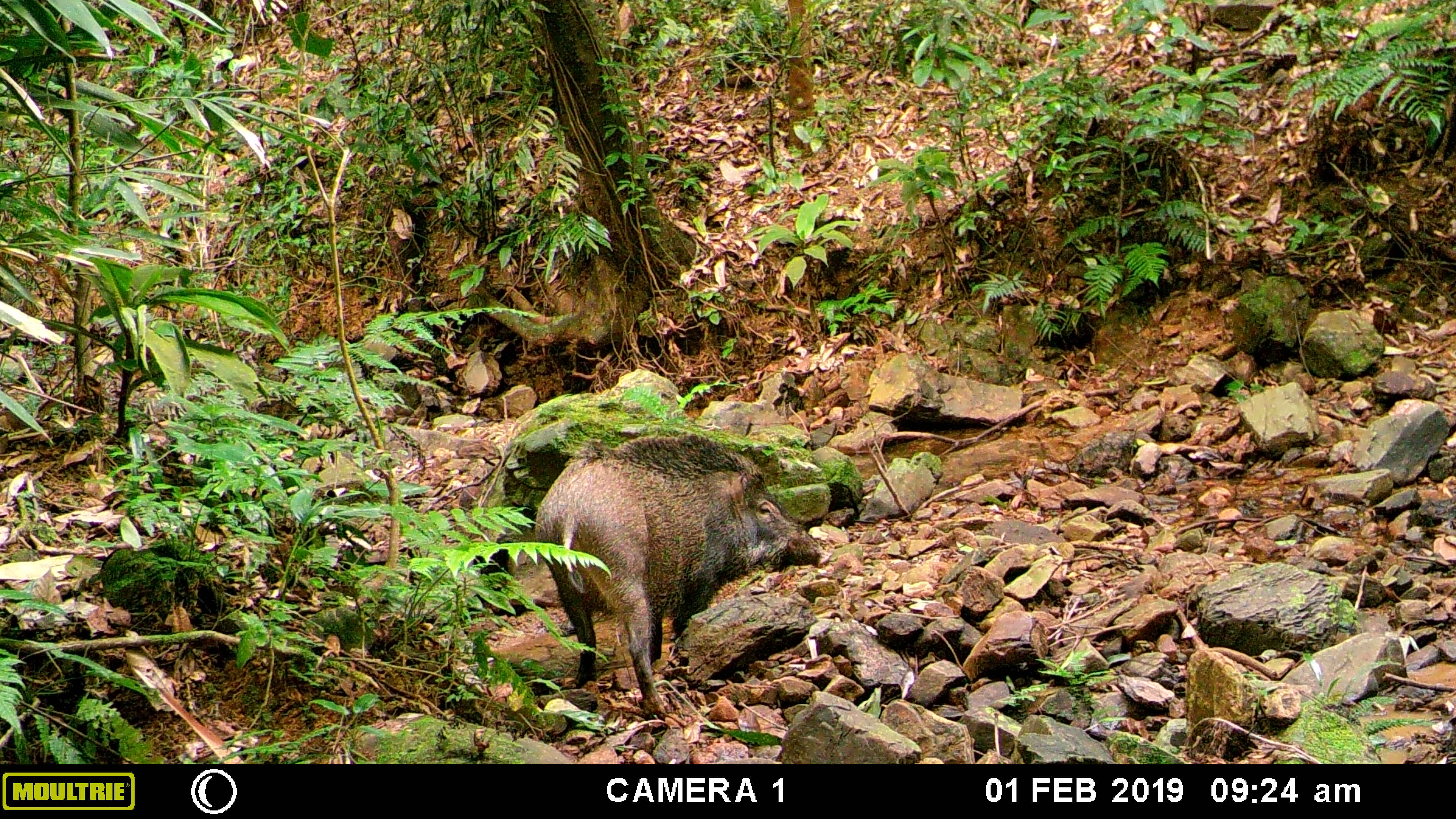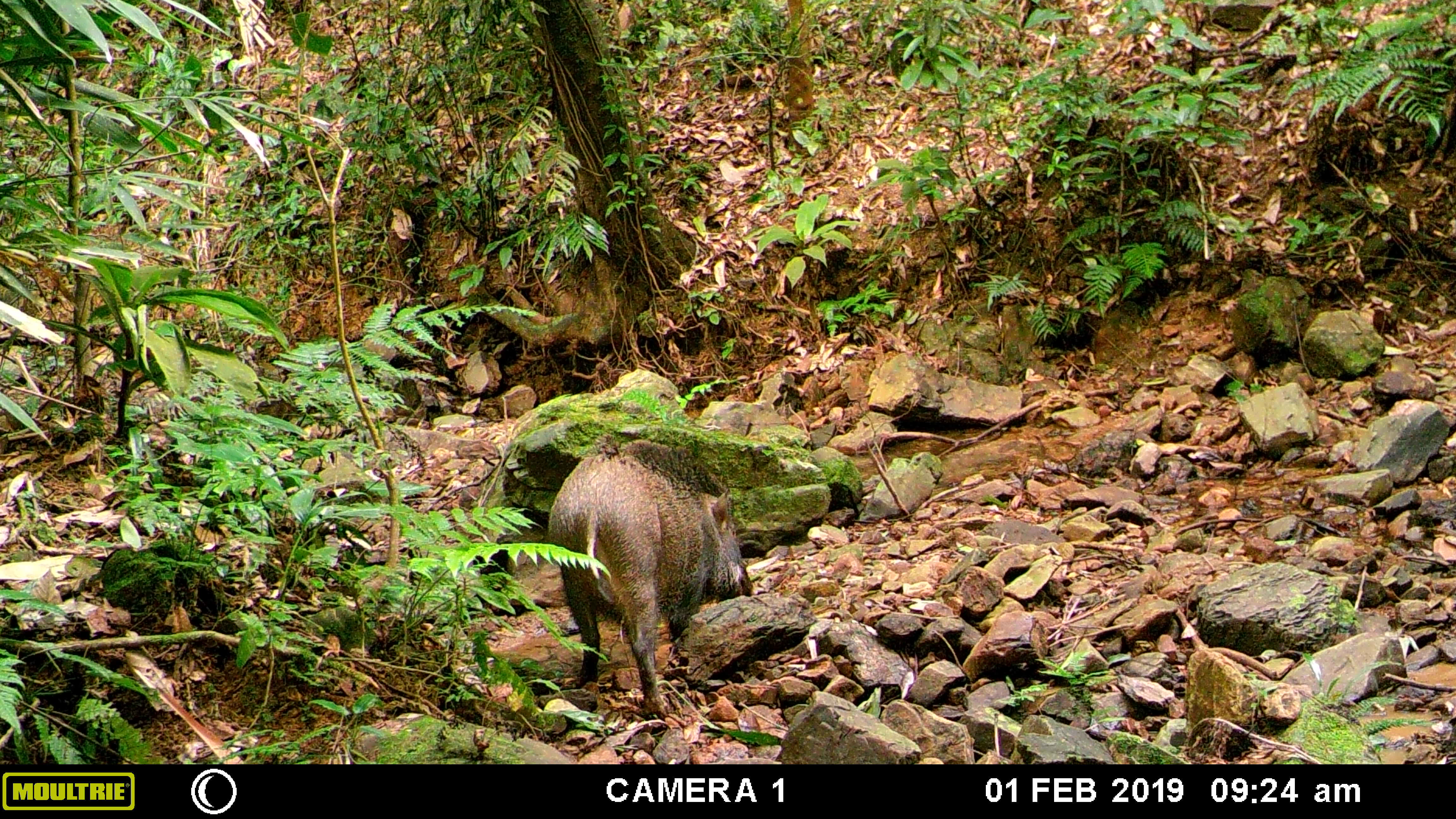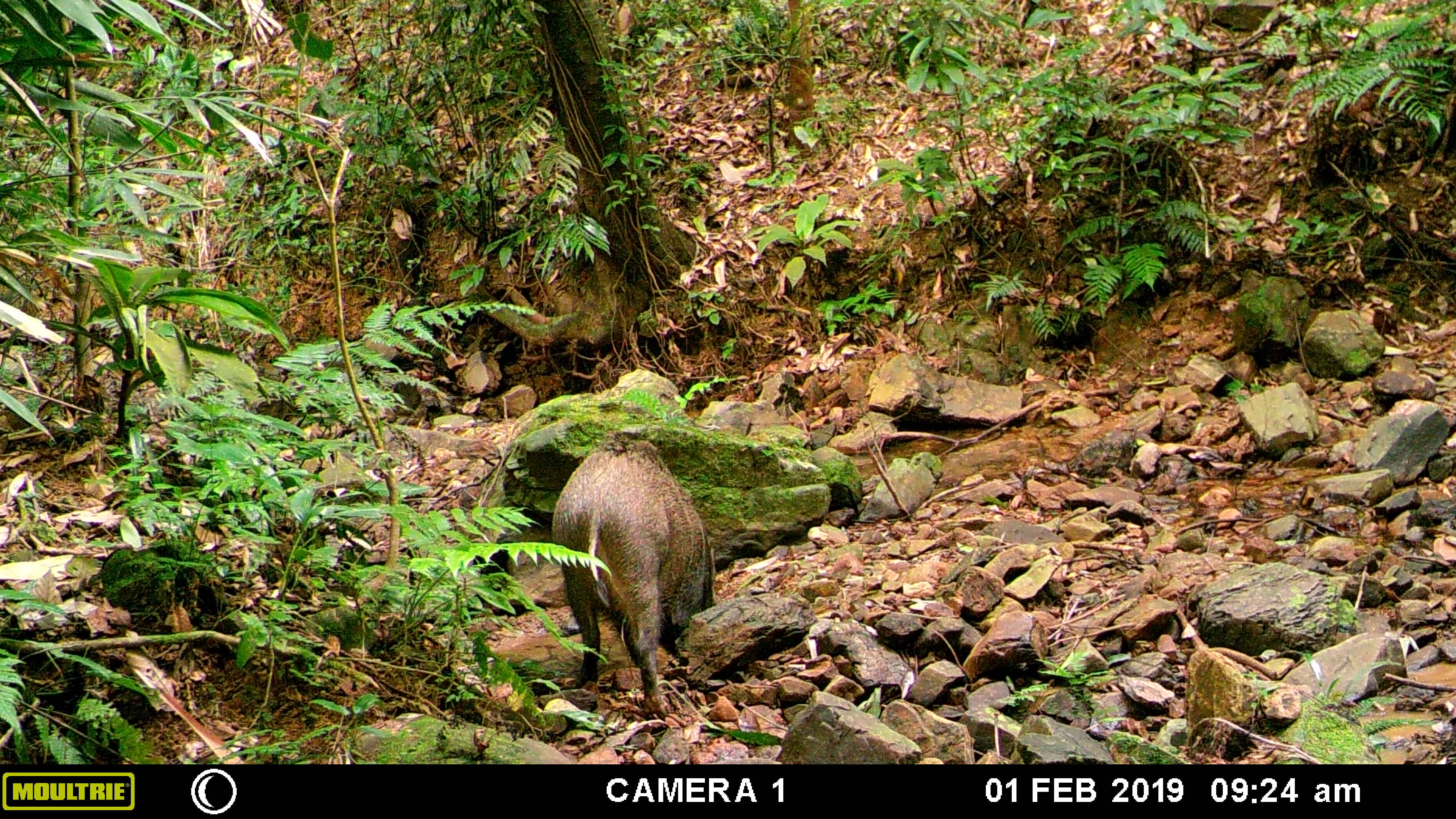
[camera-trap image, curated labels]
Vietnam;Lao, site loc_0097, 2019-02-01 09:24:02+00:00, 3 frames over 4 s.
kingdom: Animalia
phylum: Chordata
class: Mammalia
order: Artiodactyla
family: Suidae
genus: Sus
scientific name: Sus scrofa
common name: eurasian wild pig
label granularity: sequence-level